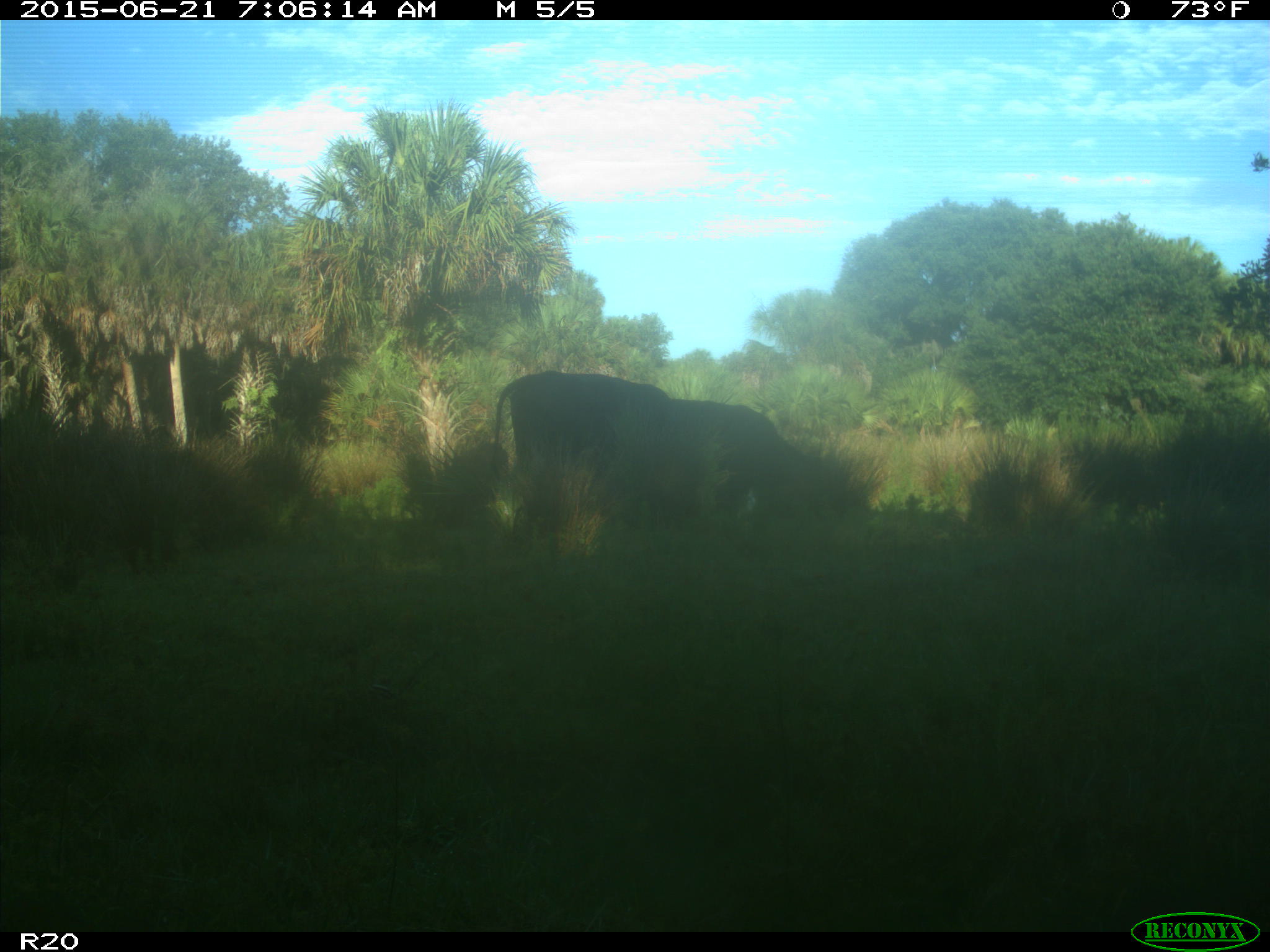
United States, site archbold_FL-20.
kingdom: Animalia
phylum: Chordata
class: Mammalia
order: Artiodactyla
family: Bovidae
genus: Bos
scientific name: Bos taurus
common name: domestic cow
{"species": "Bos taurus (domestic cow)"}